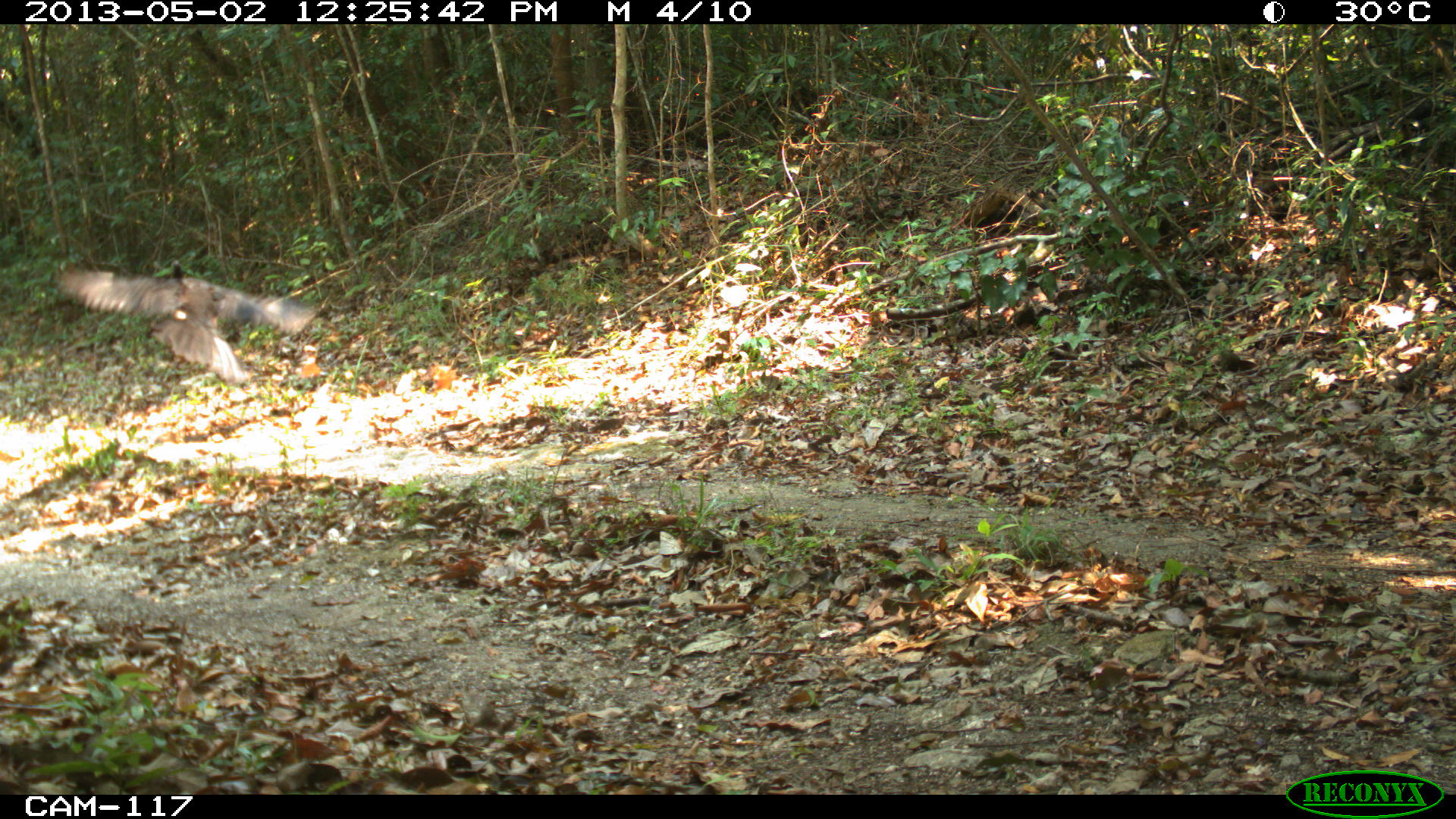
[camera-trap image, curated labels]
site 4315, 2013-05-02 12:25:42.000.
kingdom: Animalia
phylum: Chordata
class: Aves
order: Galliformes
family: Cracidae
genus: Crax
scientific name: Crax rubra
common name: great curassow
Crax rubra (great curassow), count 1.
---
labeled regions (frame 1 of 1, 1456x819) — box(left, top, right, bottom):
crax rubra: box(56, 258, 332, 383)